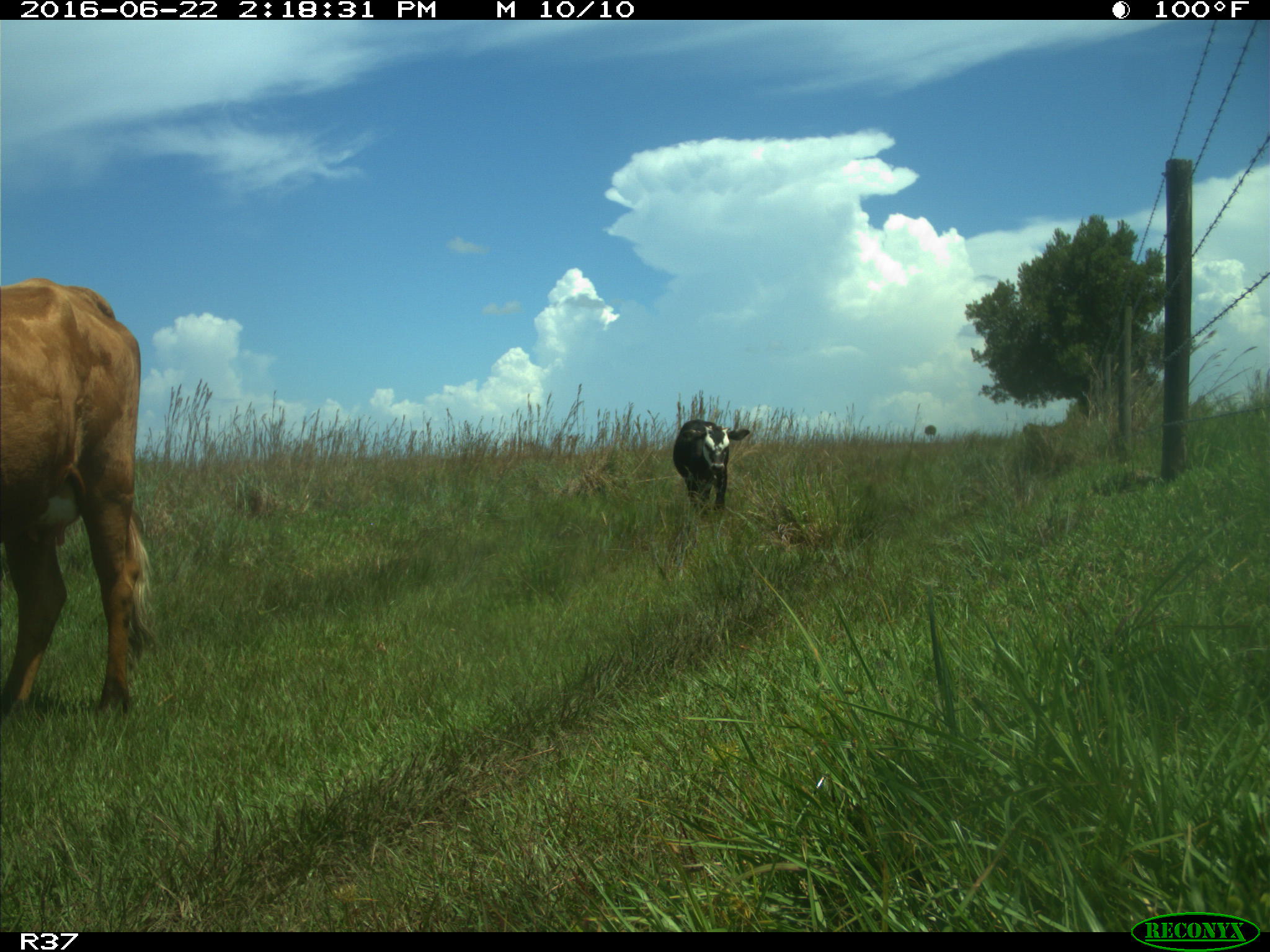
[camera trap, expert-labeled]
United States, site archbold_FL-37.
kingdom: Animalia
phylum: Chordata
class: Mammalia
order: Artiodactyla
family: Bovidae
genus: Bos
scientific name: Bos taurus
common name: domestic cow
Bos taurus (domestic cow).